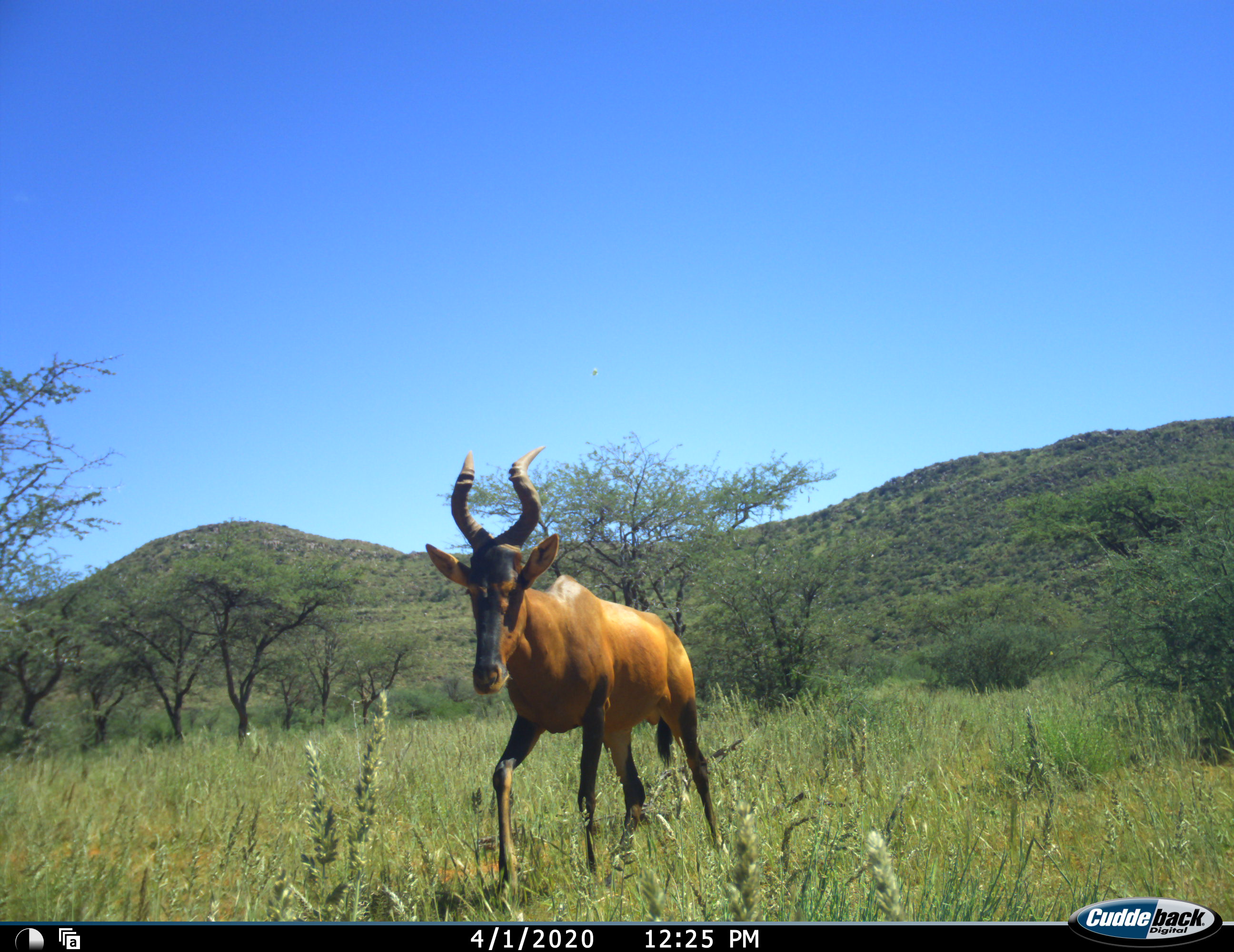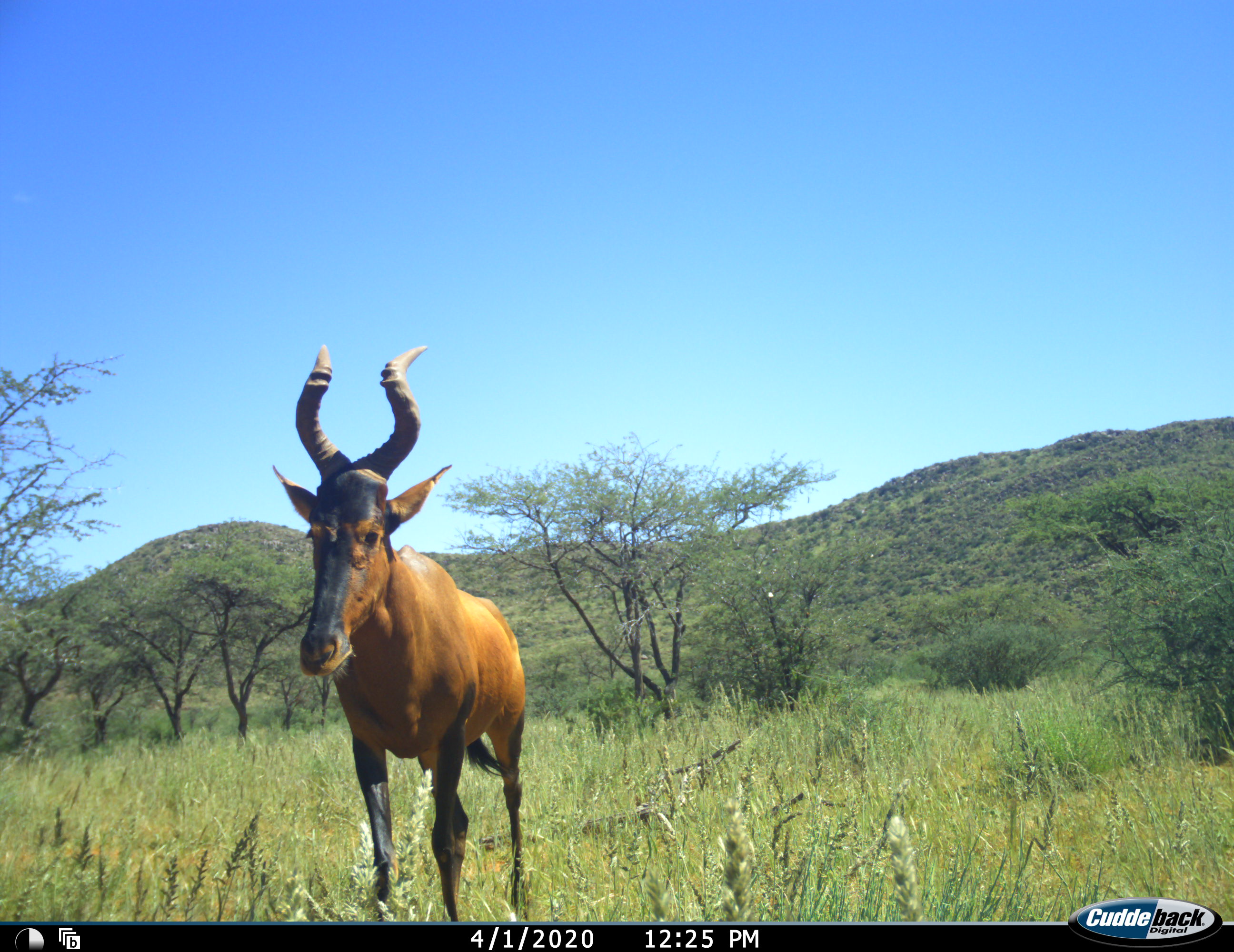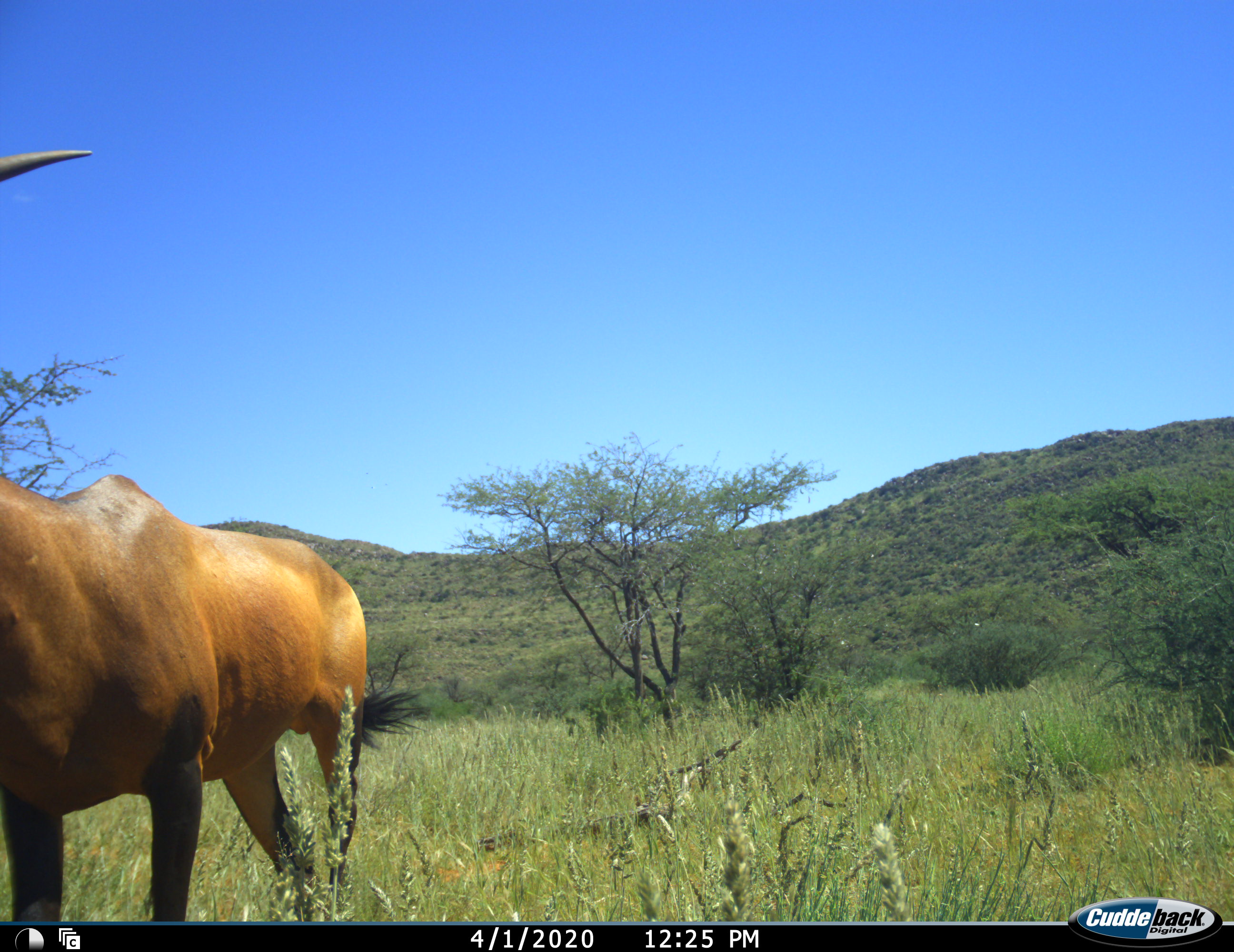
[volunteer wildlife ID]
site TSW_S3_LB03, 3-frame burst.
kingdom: Animalia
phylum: Chordata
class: Mammalia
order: Artiodactyla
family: Bovidae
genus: Alcelaphus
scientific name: Alcelaphus buselaphus caama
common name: red hartebeest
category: hartebeestred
Hartebeestred (red hartebeest) (Alcelaphus buselaphus caama), count 1. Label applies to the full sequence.